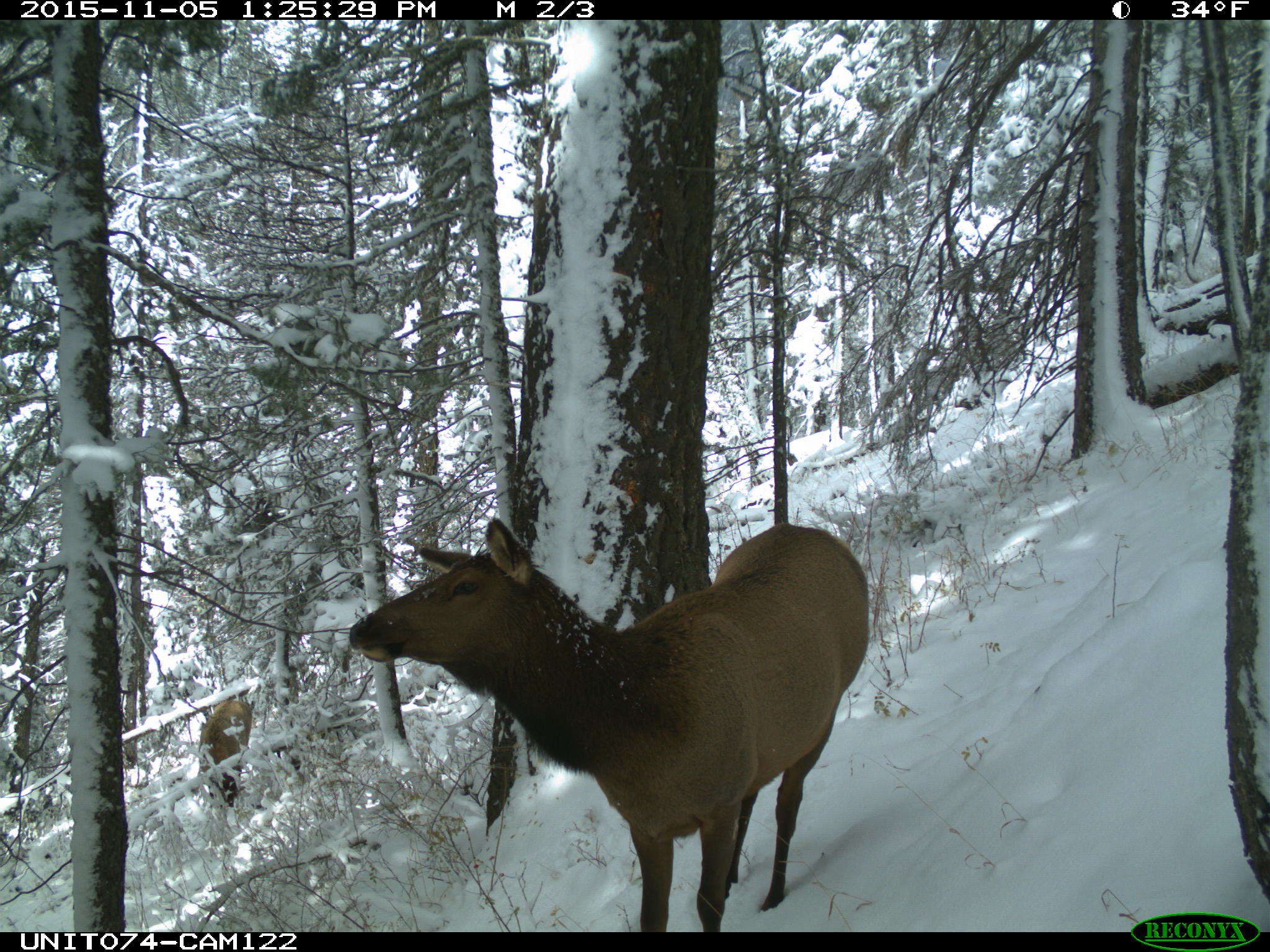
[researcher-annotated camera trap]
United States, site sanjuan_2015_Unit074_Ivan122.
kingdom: Animalia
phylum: Chordata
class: Mammalia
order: Artiodactyla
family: Cervidae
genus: Cervus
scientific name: Cervus elaphus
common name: red deer